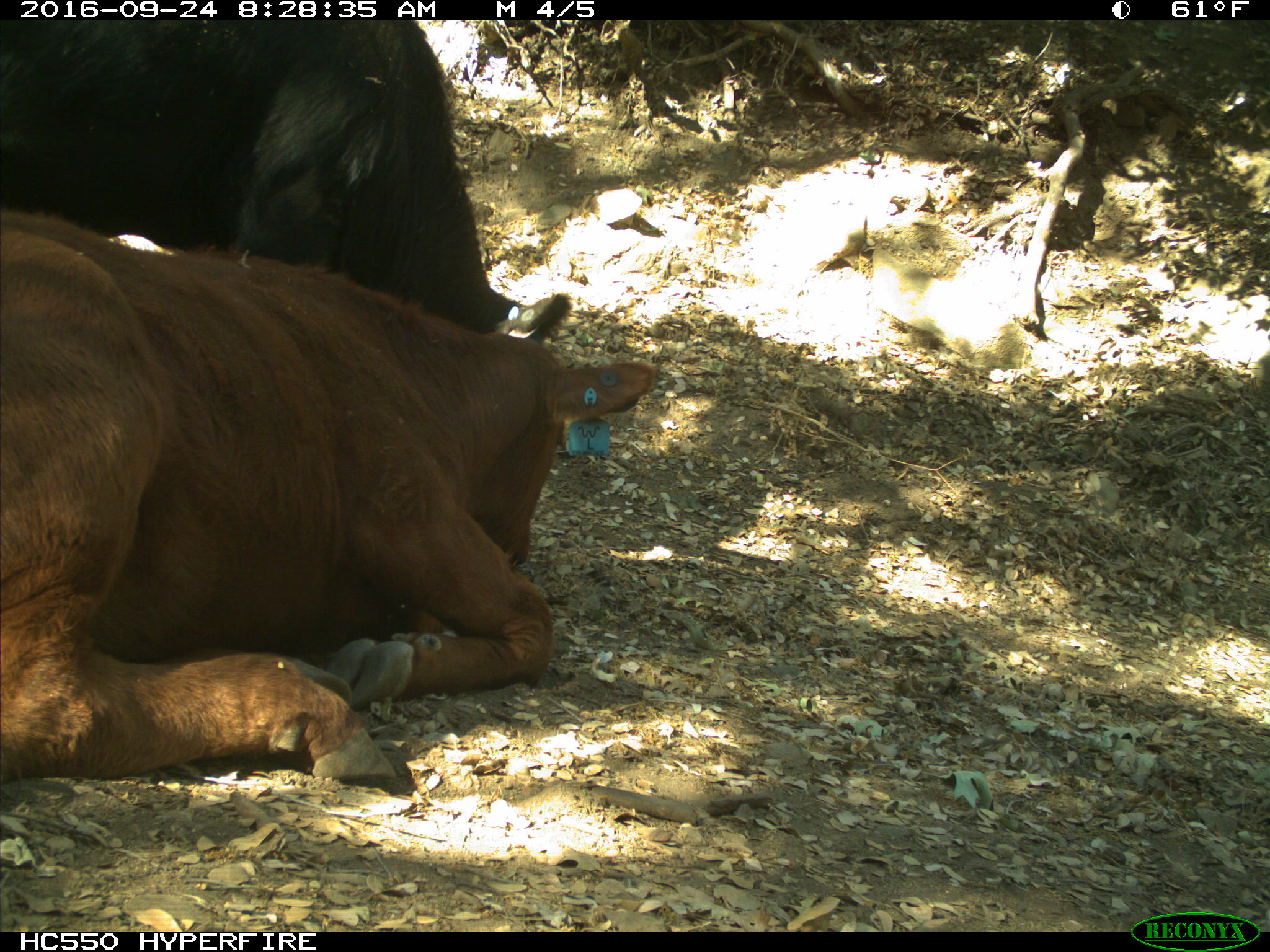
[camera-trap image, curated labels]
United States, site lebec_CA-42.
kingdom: Animalia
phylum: Chordata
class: Mammalia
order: Artiodactyla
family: Bovidae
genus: Bos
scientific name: Bos taurus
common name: domestic cow